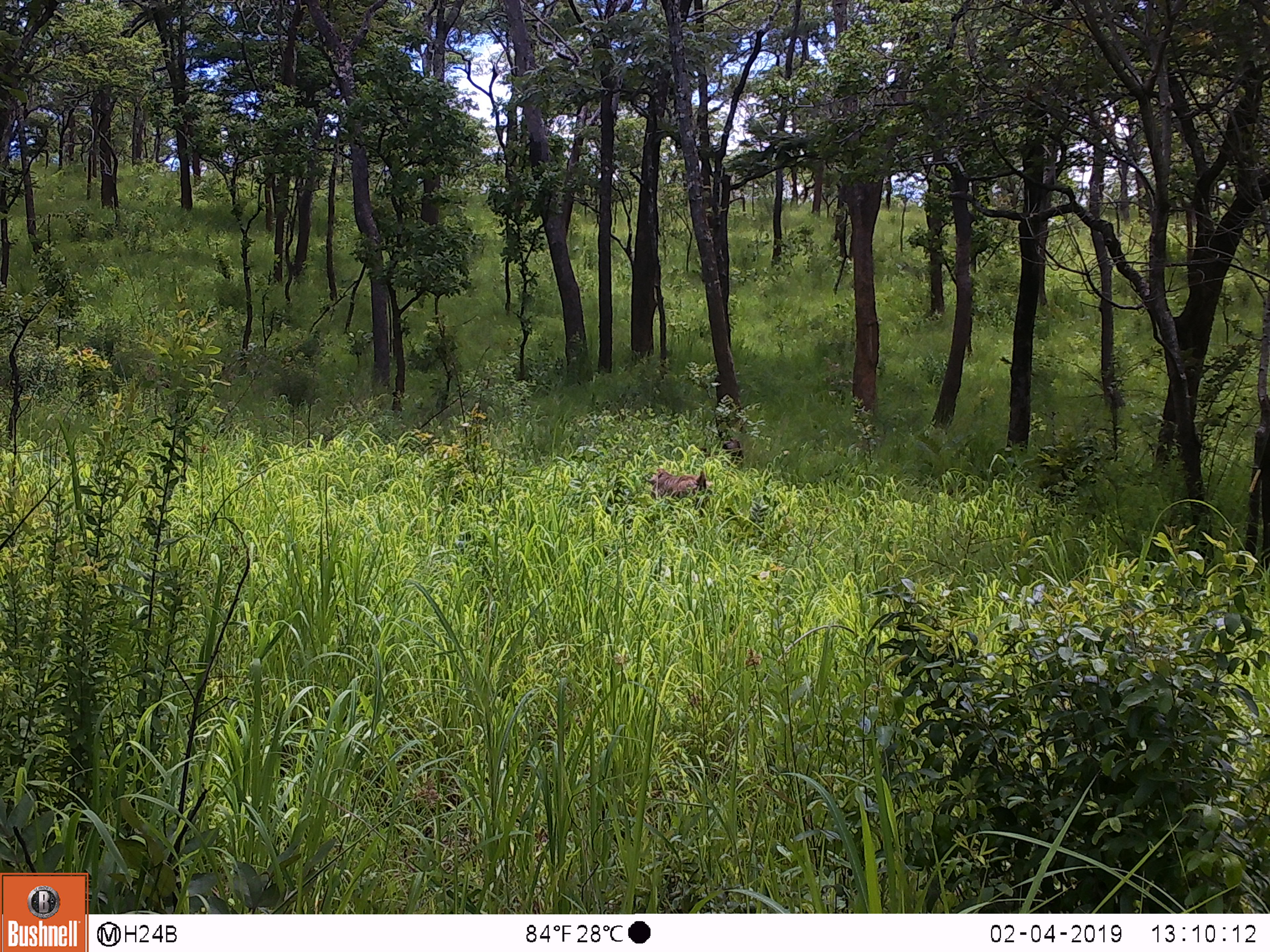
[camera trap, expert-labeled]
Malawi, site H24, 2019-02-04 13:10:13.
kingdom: Animalia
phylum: Chordata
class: Mammalia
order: Primates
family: Cercopithecidae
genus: Papio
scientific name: Papio cynocephalus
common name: yellow baboon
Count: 1.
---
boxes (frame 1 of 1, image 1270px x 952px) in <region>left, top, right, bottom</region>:
yellow baboon: <region>639, 463, 717, 515</region>